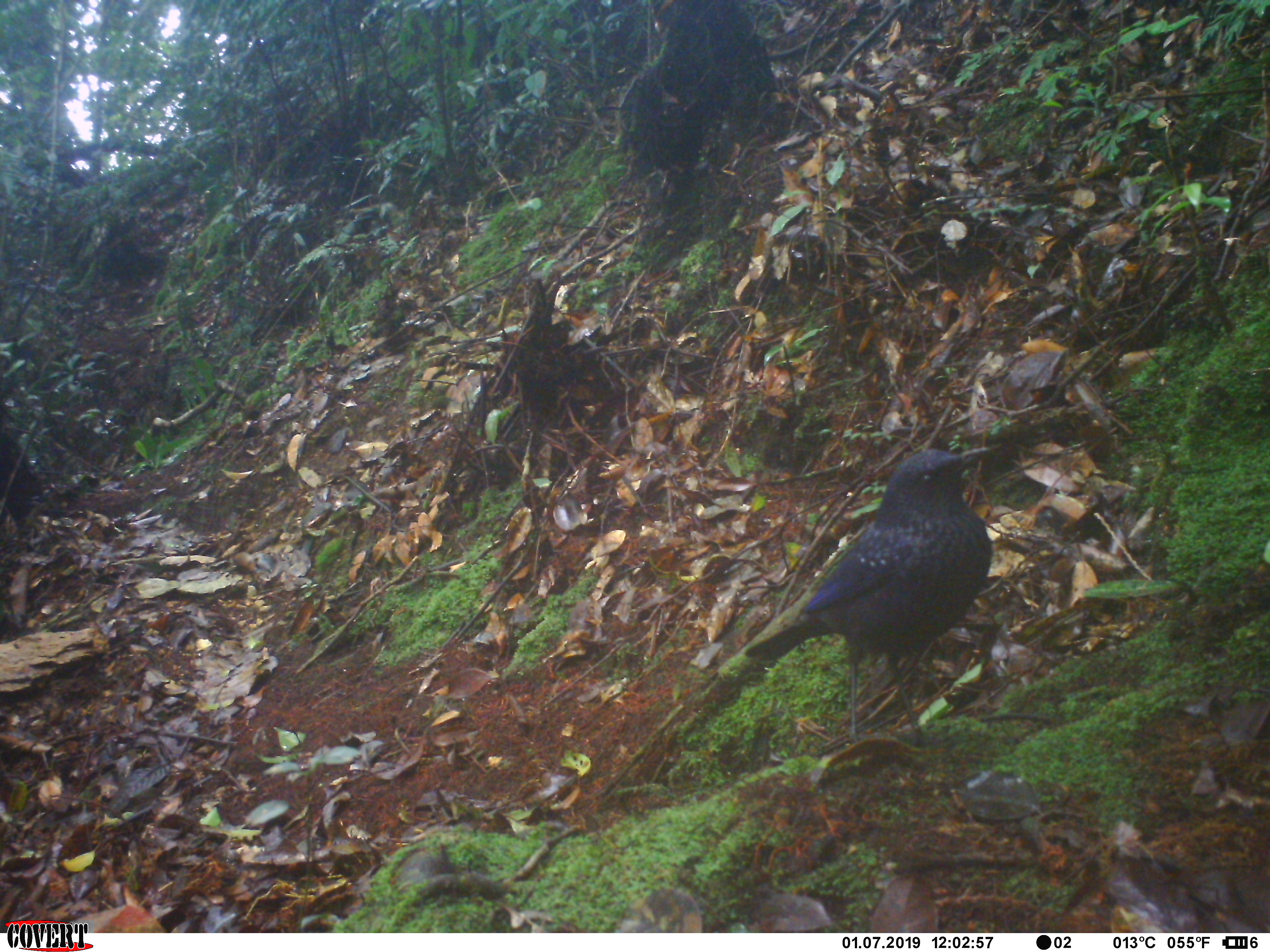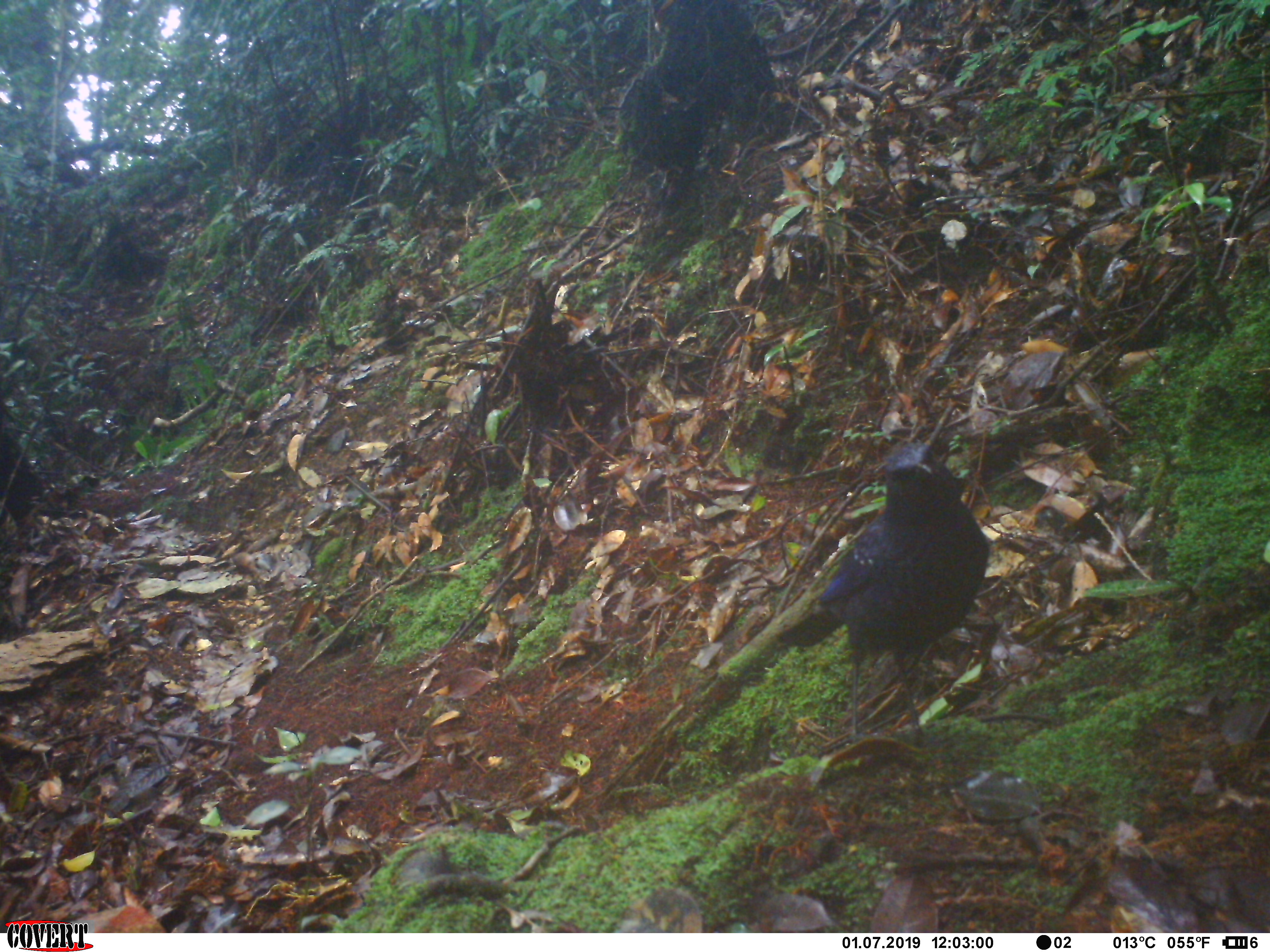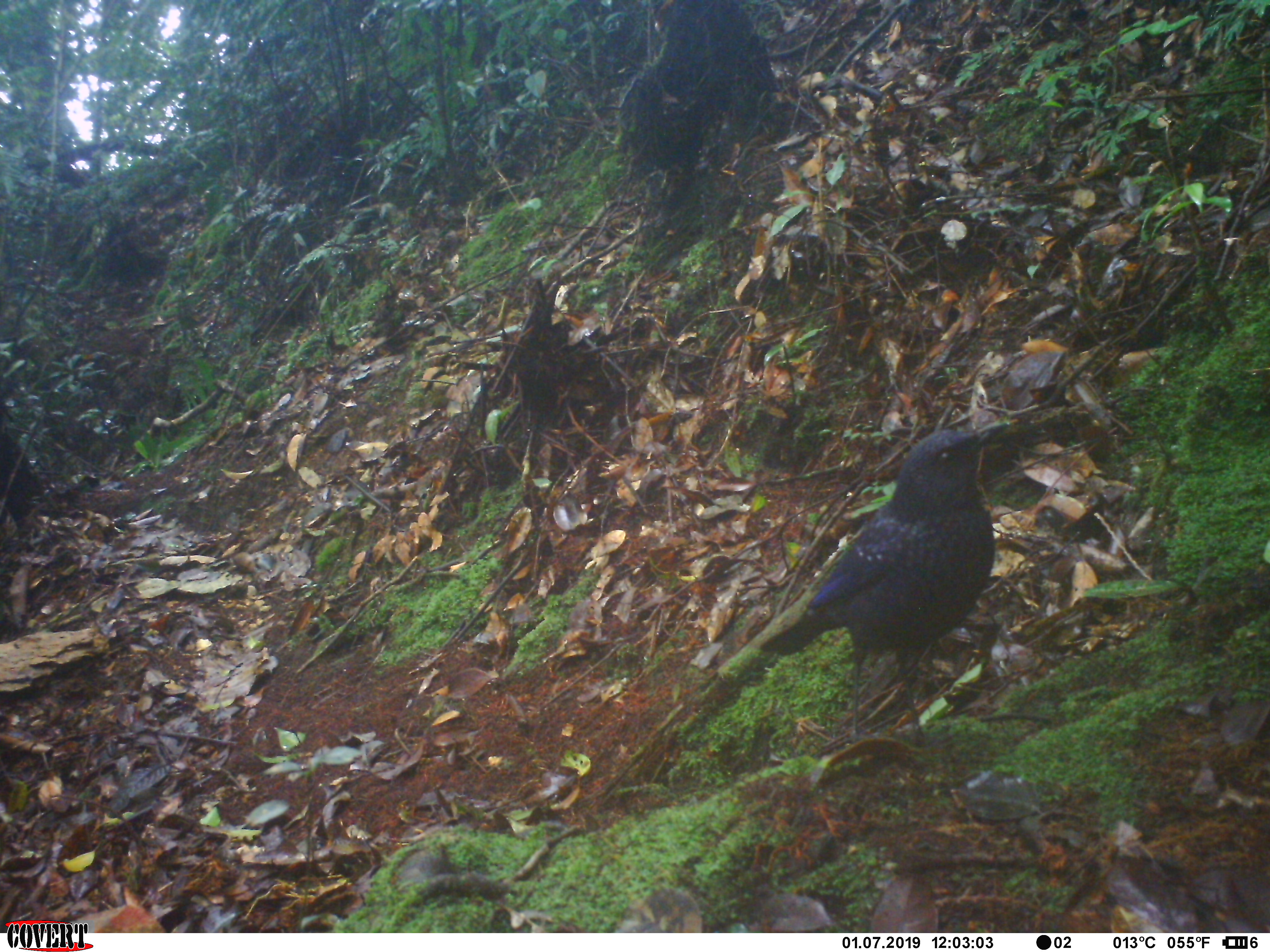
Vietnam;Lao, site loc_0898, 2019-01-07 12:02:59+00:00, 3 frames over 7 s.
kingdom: Animalia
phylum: Chordata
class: Aves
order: Passeriformes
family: Muscicapidae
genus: Myophonus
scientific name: Myophonus caeruleus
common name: blue whistling thrush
Blue whistling thrush (Myophonus caeruleus). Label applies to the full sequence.